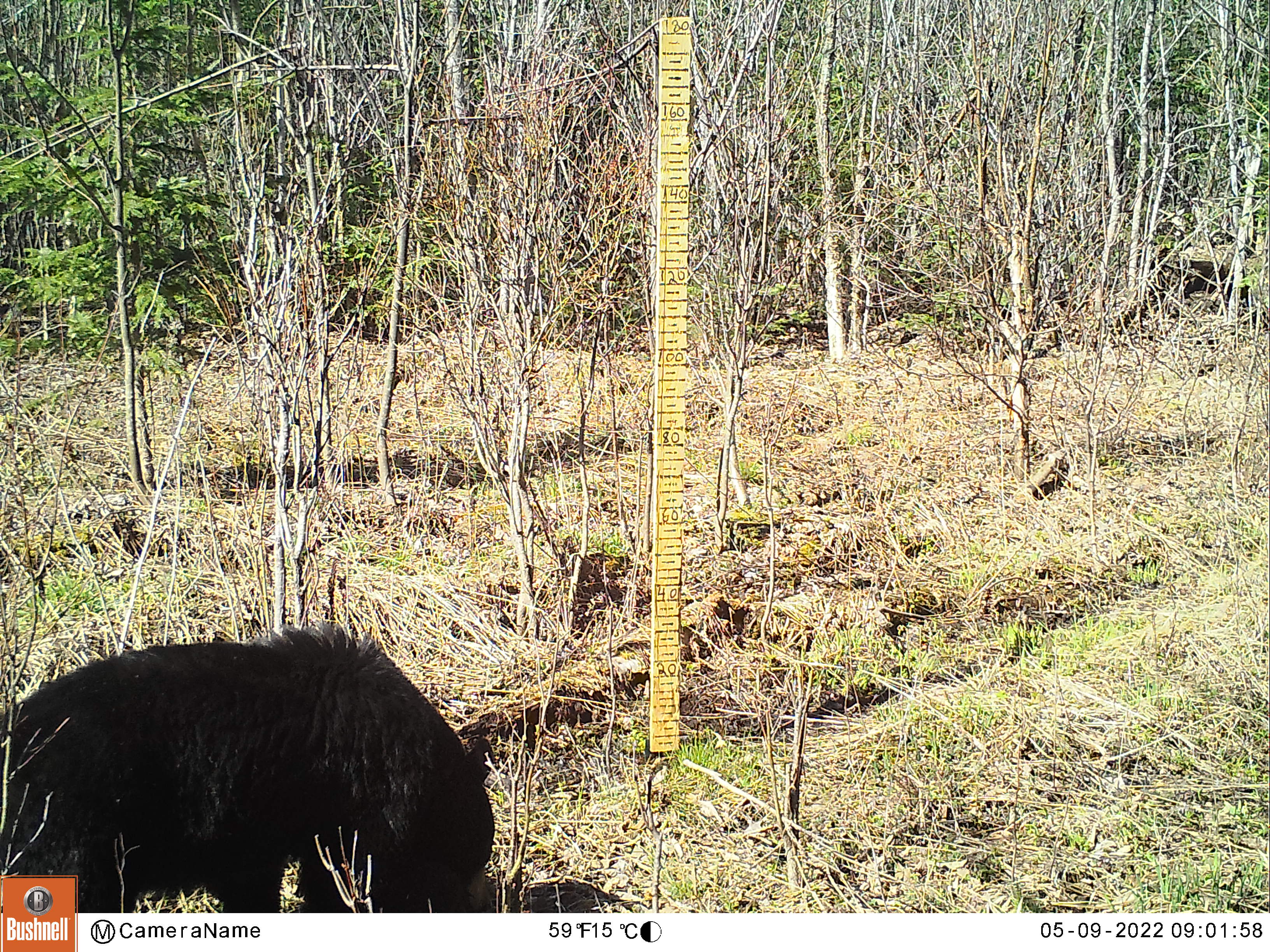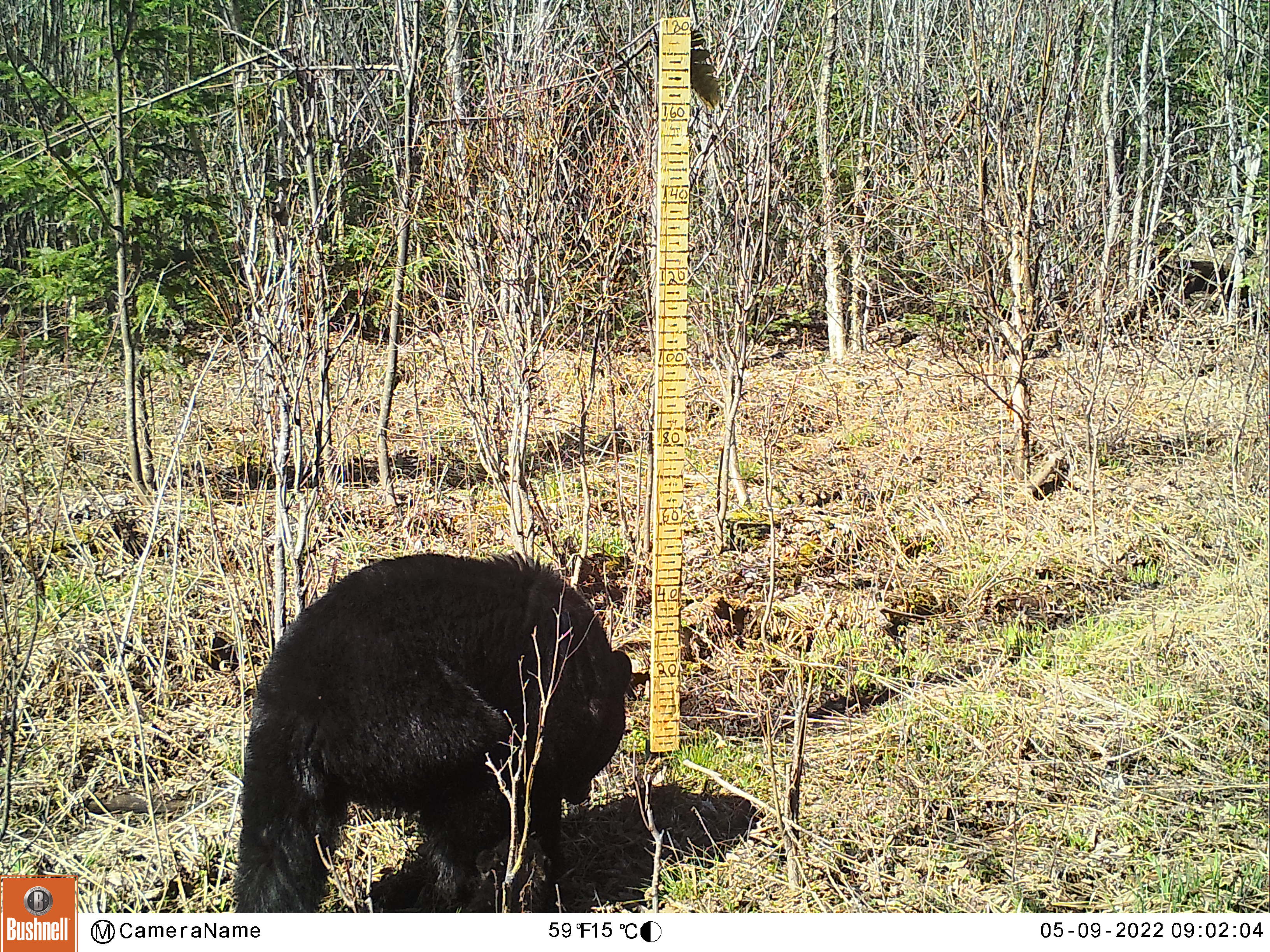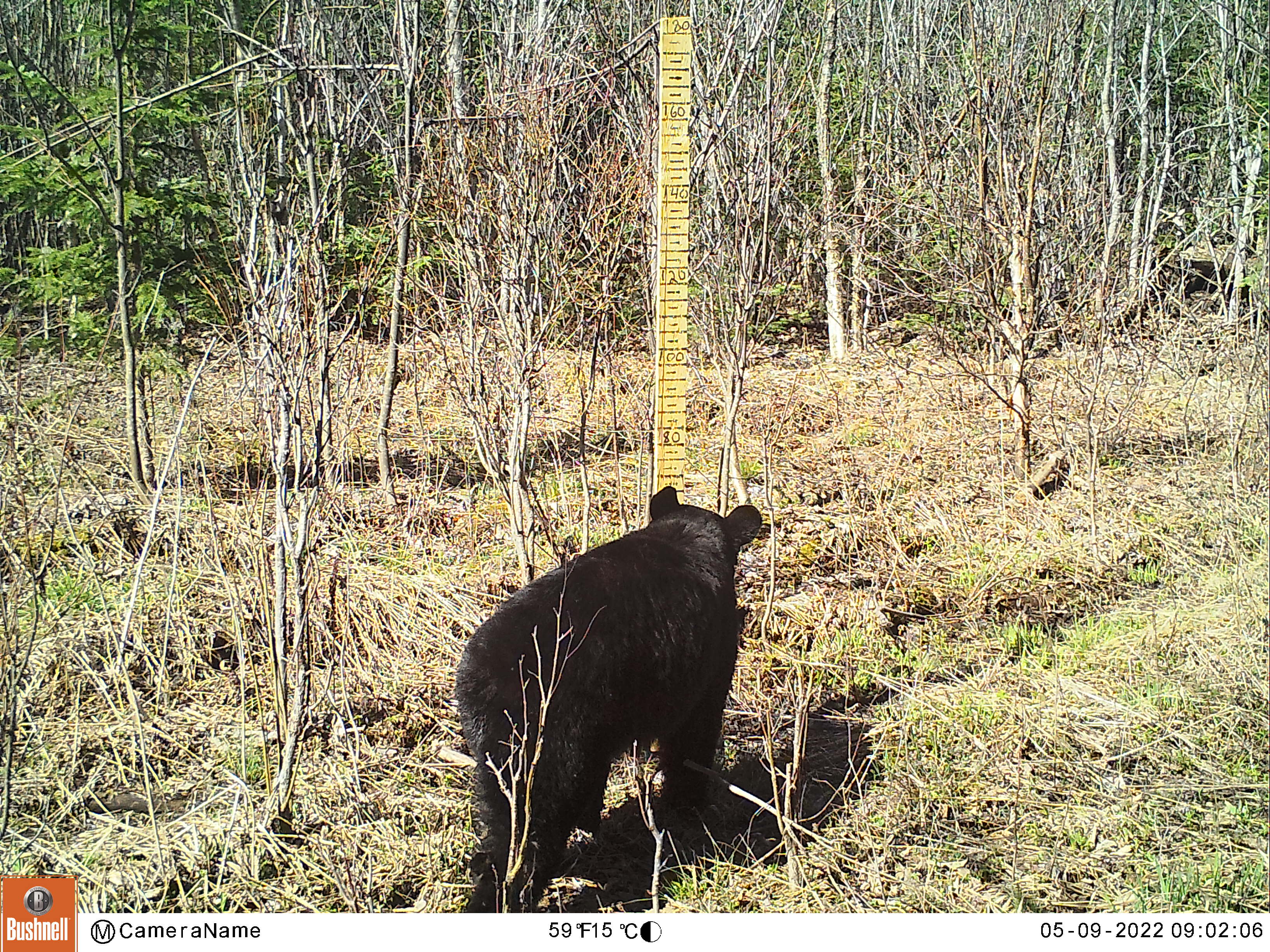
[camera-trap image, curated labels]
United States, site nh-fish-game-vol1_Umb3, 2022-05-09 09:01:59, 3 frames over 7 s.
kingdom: Animalia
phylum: Chordata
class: Mammalia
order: Carnivora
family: Ursidae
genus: Ursus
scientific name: Ursus americanus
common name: black bear